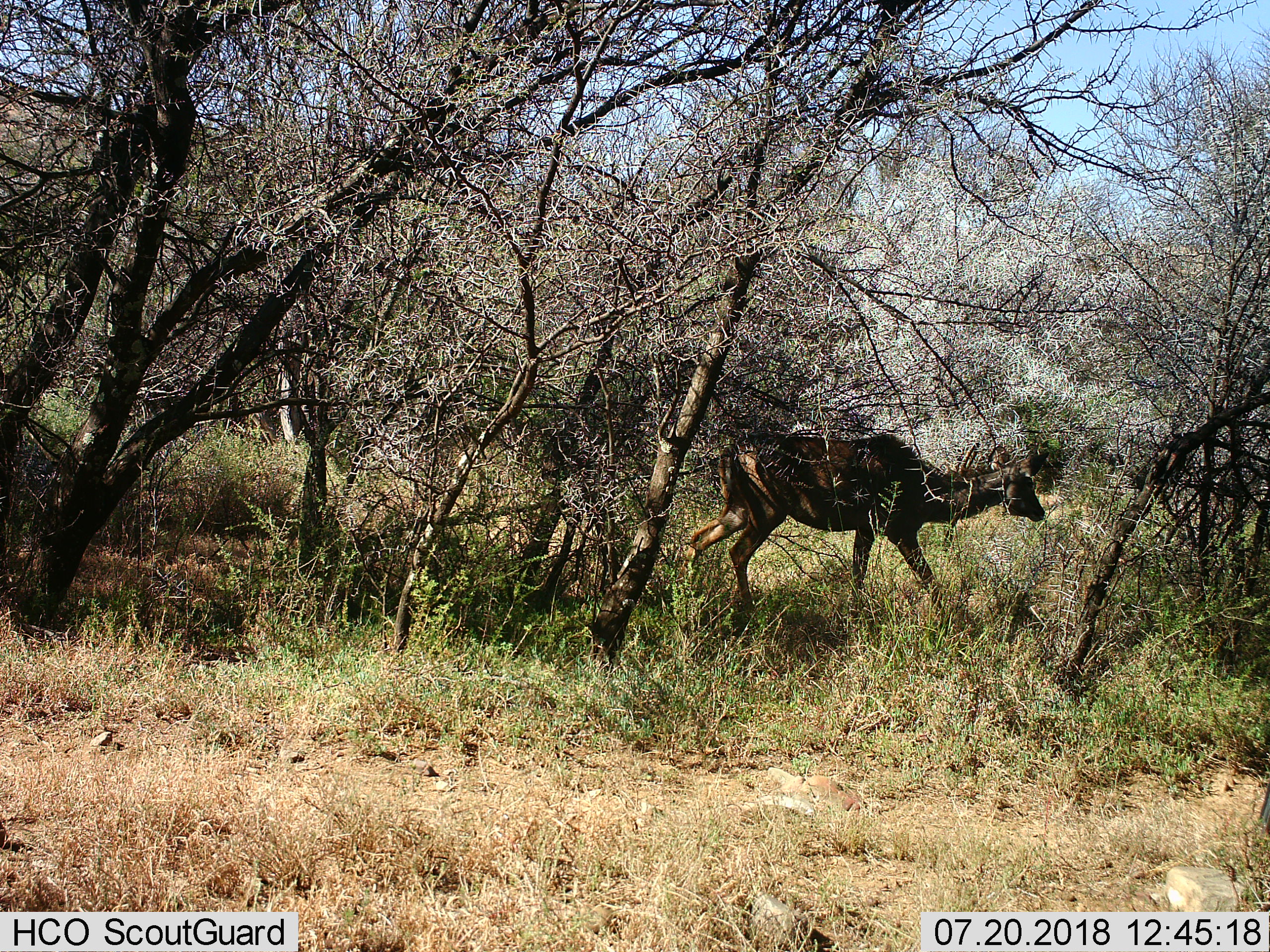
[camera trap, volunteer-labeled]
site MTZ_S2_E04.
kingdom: Animalia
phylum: Chordata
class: Mammalia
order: Artiodactyla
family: Bovidae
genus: Tragelaphus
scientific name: Tragelaphus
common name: kudu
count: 1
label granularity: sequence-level